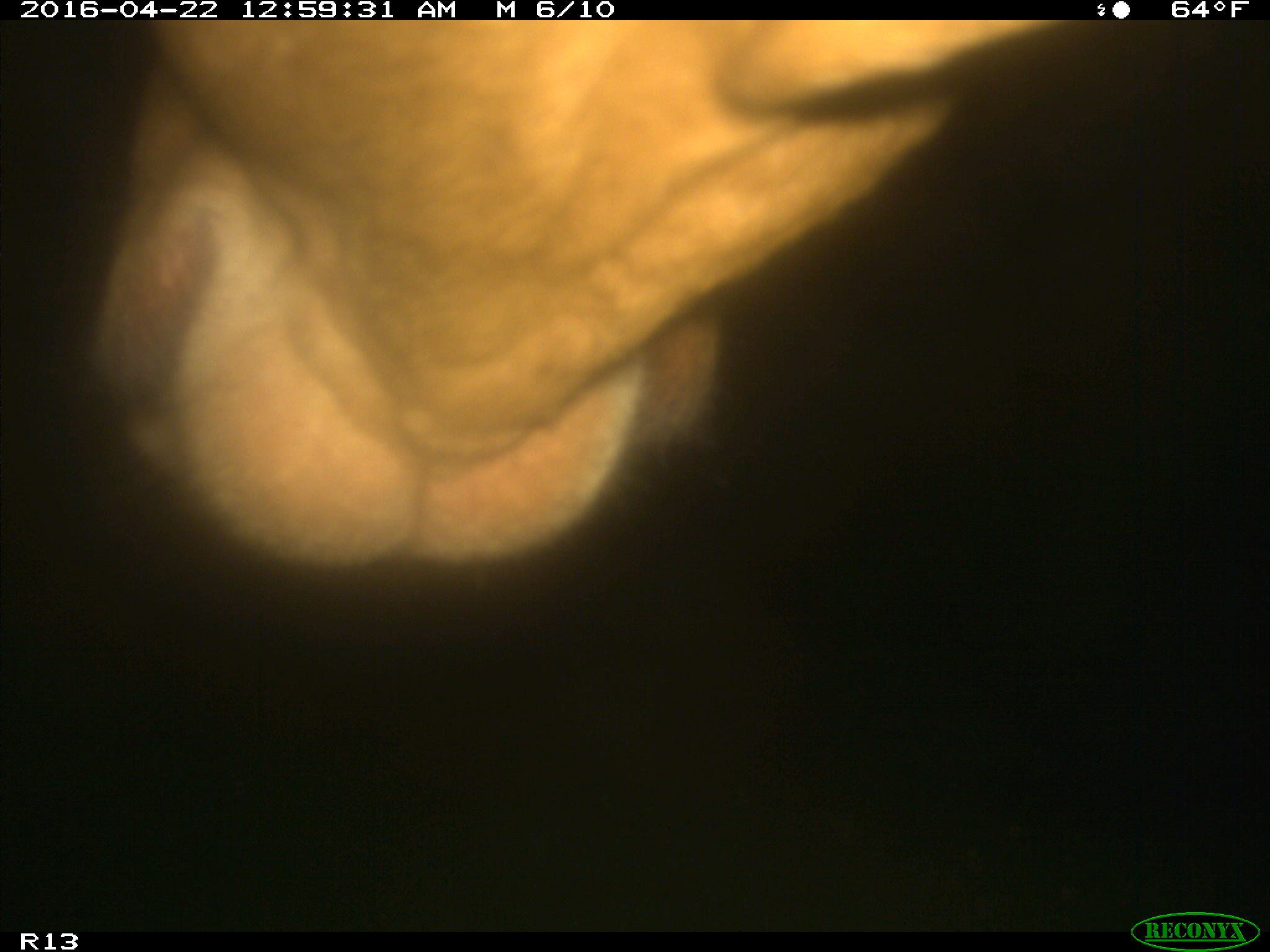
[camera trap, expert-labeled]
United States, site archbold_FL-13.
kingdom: Animalia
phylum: Chordata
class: Mammalia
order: Artiodactyla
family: Bovidae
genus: Bos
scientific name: Bos taurus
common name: domestic cow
Bos taurus (domestic cow).